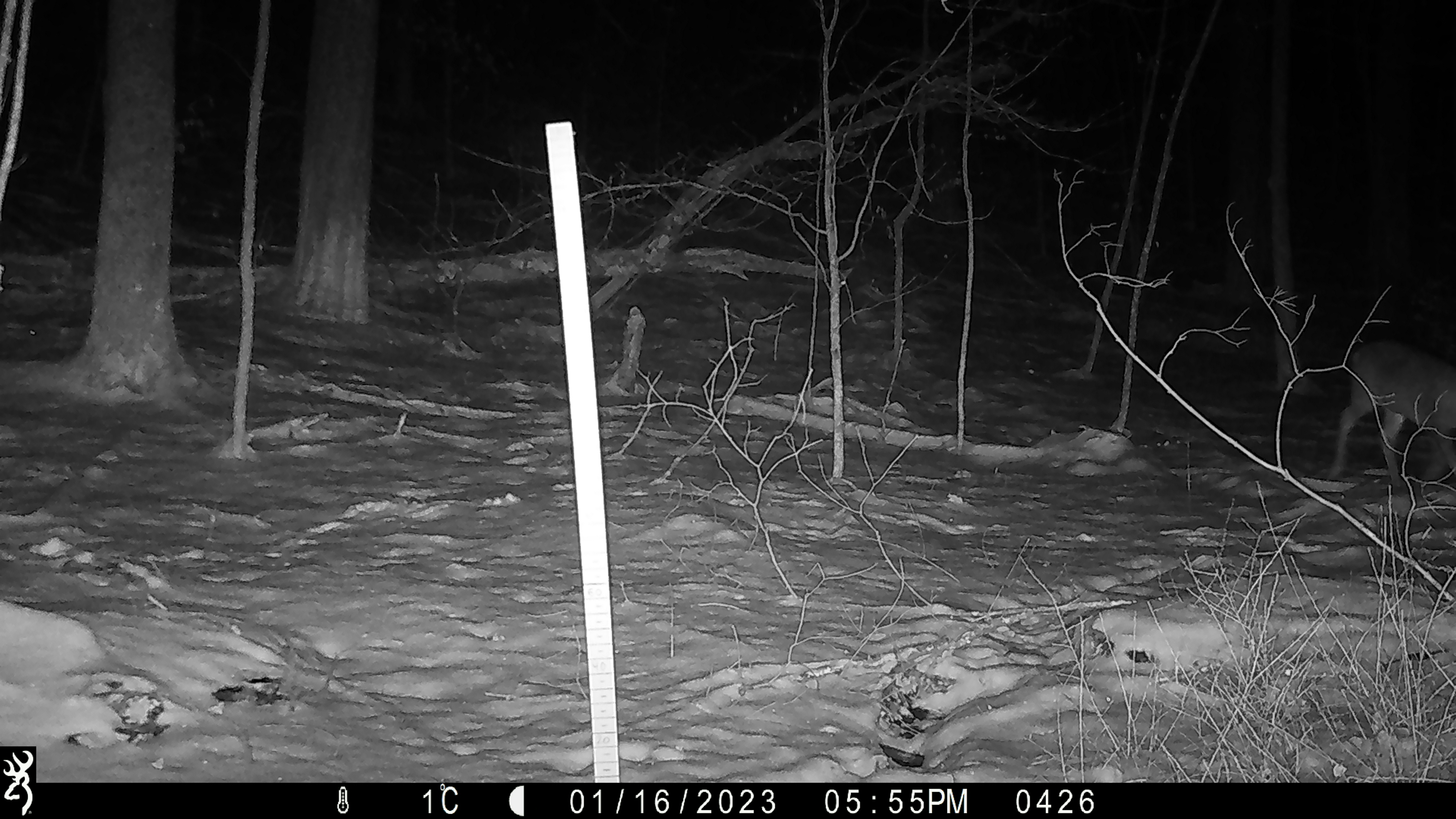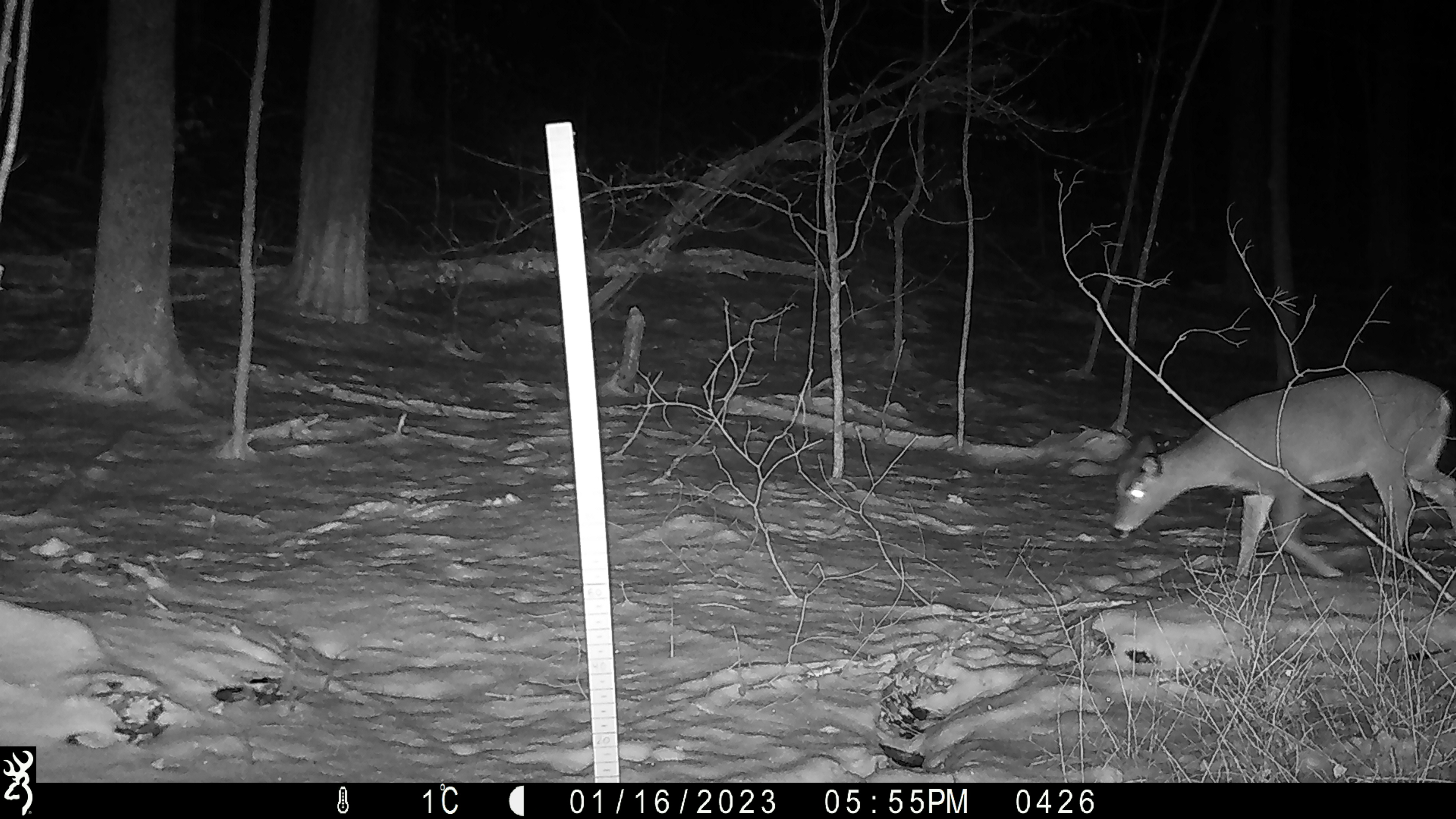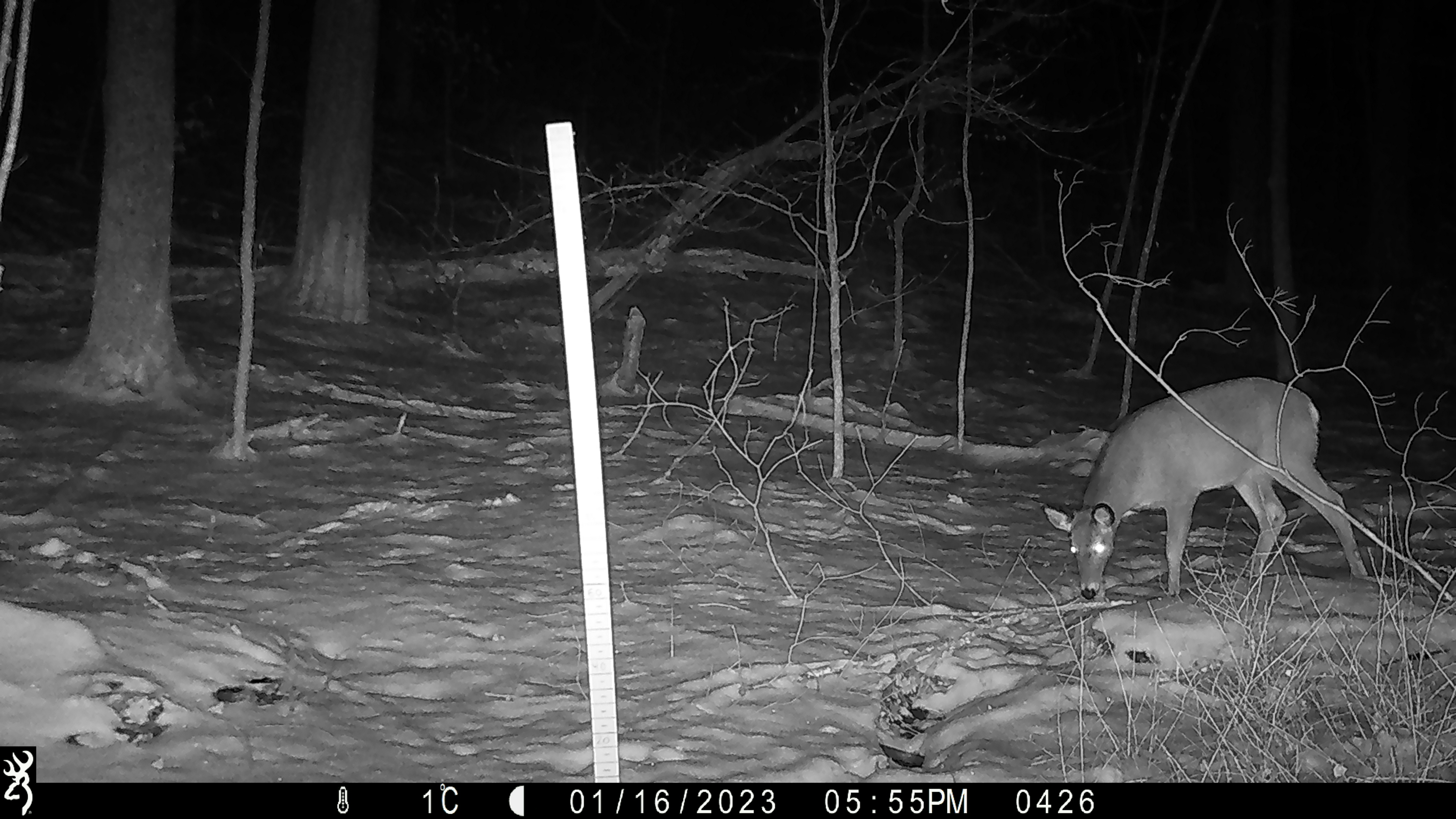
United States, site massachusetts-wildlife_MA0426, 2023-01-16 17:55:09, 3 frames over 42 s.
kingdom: Animalia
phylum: Chordata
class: Mammalia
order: Artiodactyla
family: Cervidae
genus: Odocoileus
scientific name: Odocoileus virginianus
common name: white-tailed deer